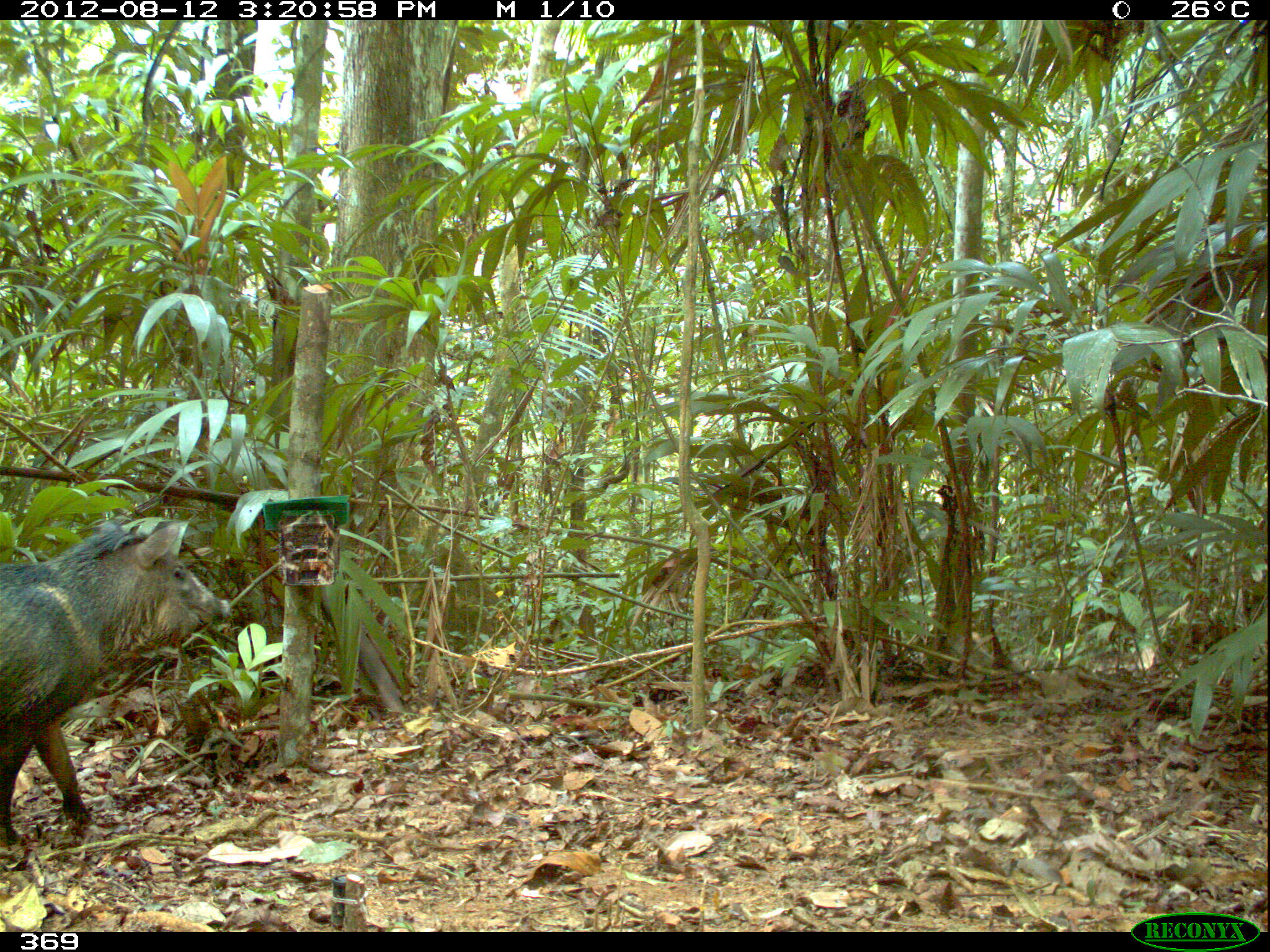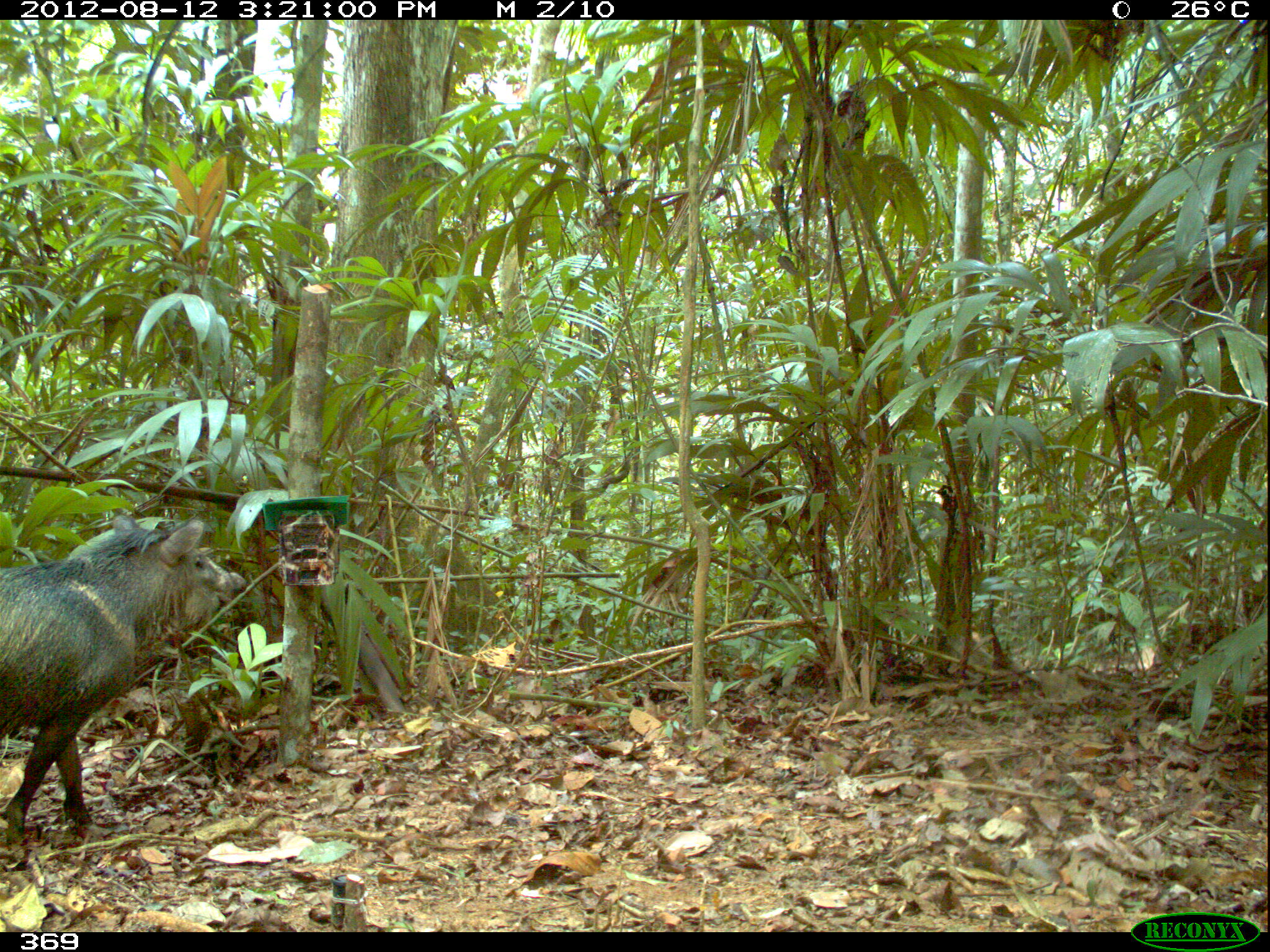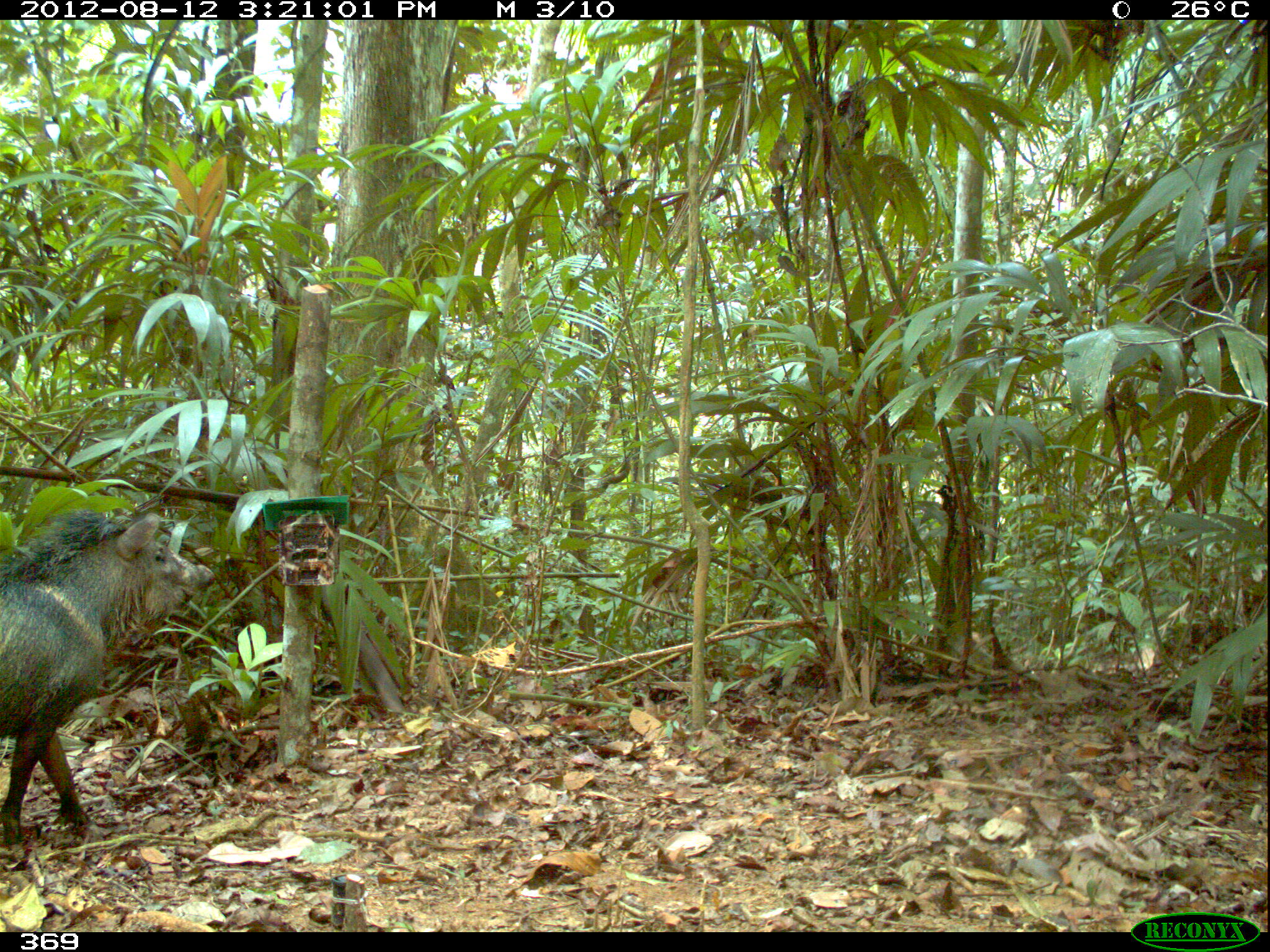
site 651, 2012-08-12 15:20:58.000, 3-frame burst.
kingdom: Animalia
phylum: Chordata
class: Mammalia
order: Artiodactyla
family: Tayassuidae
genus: Pecari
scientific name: Pecari tajacu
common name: collared peccary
Pecari tajacu (collared peccary).